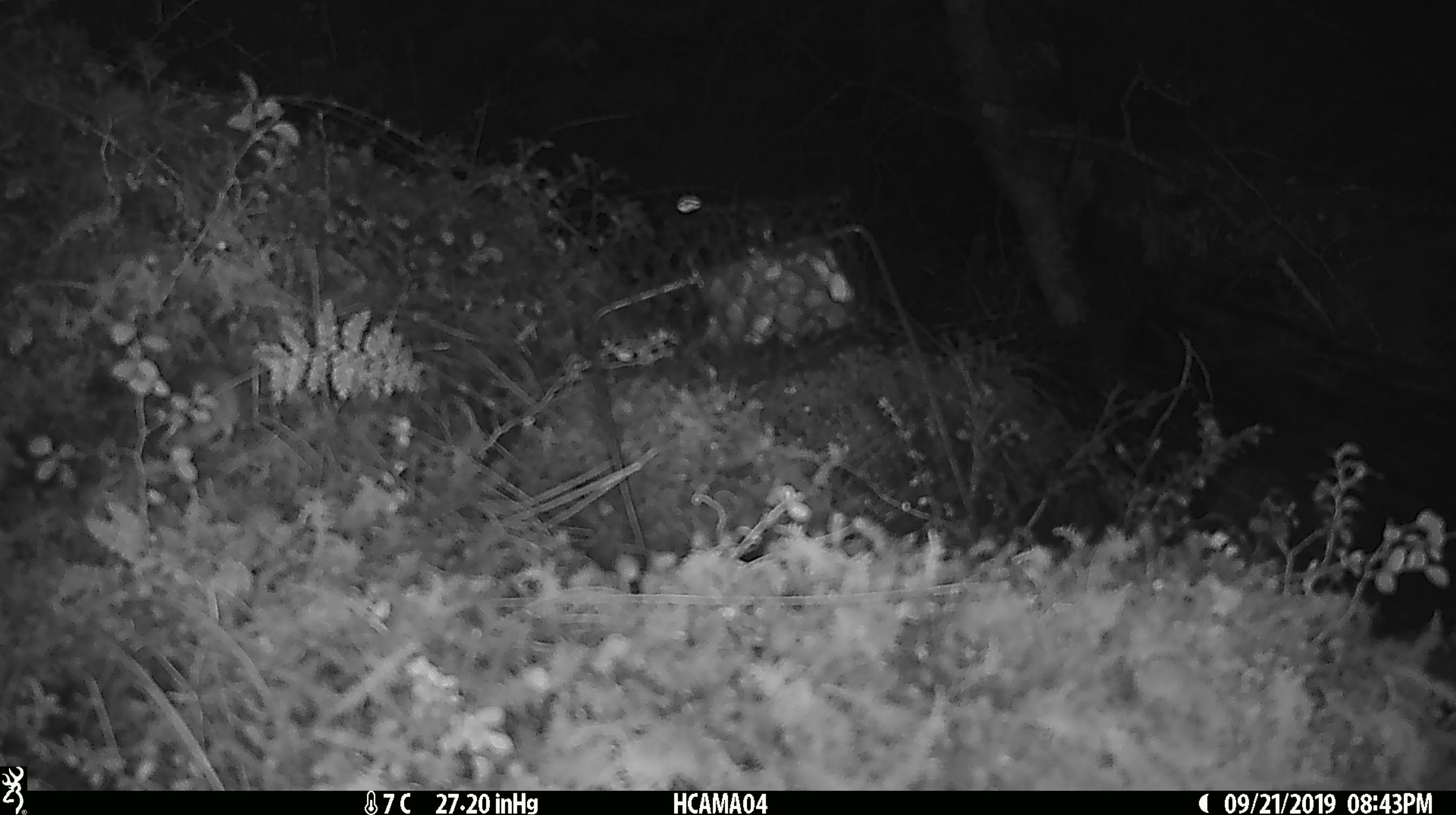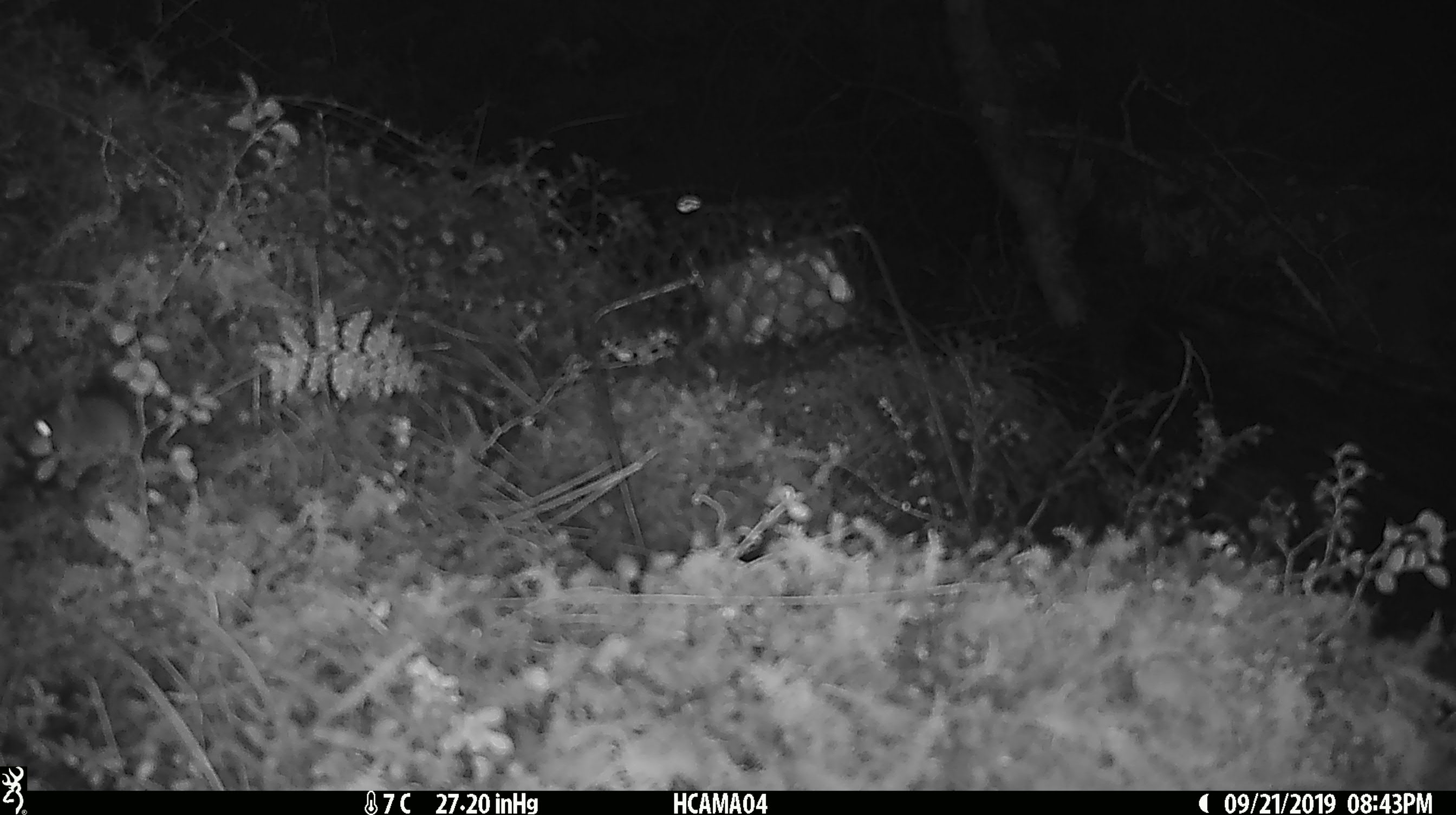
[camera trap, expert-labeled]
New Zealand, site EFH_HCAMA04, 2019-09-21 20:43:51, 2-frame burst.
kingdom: Animalia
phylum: Chordata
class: Mammalia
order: Rodentia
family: Muridae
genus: Mus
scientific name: Mus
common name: mouse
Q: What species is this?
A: Mouse (Mus).